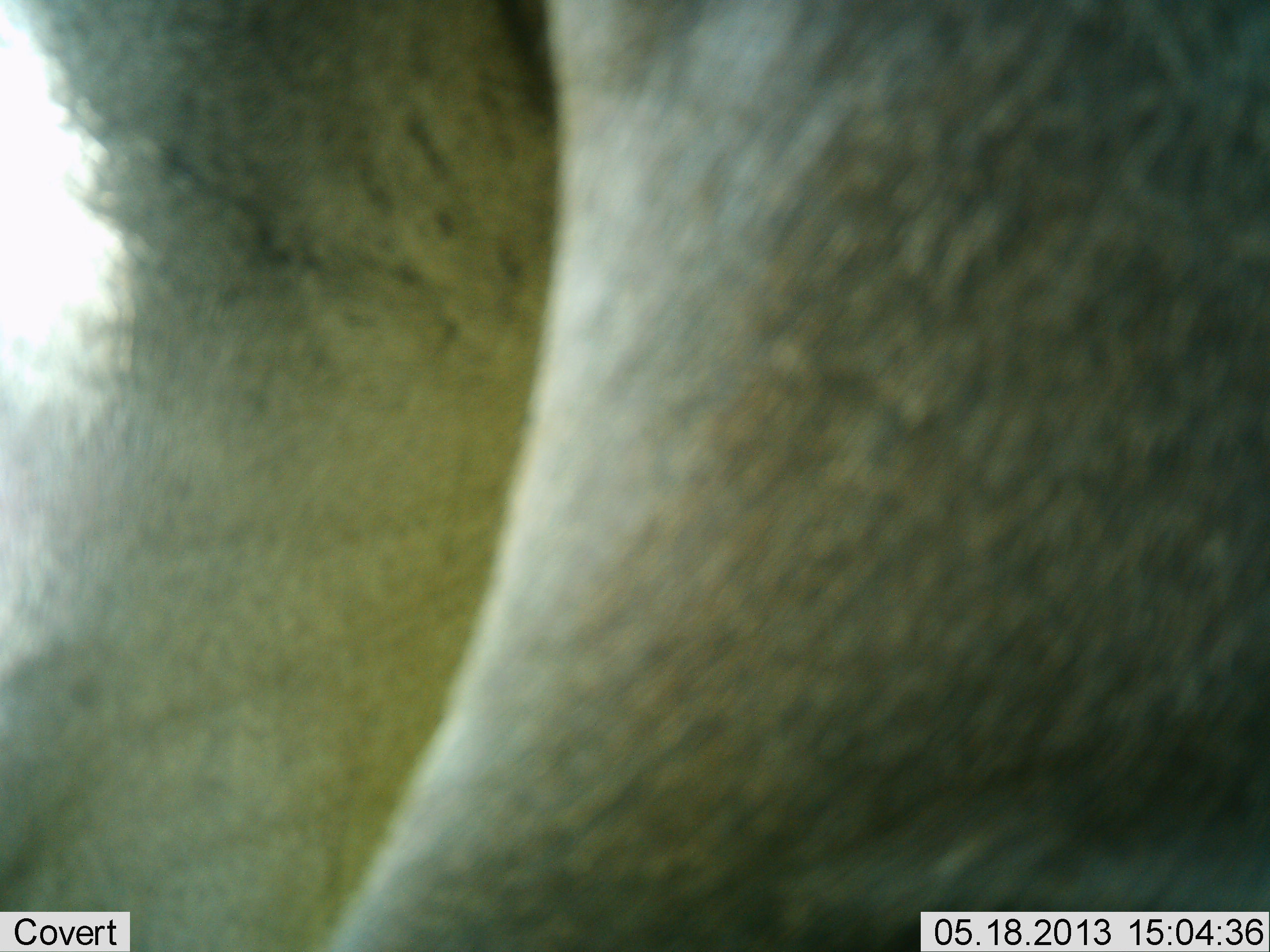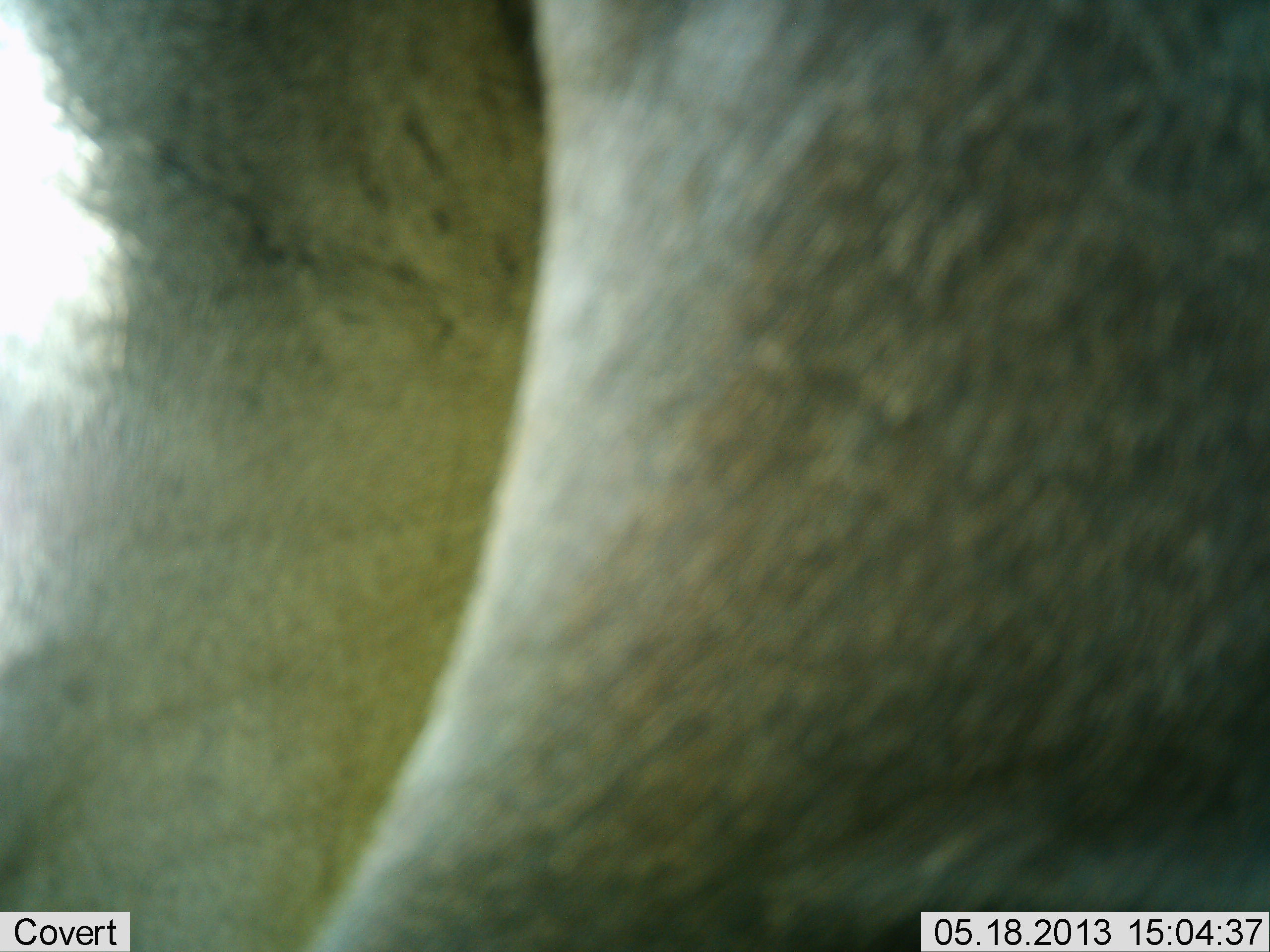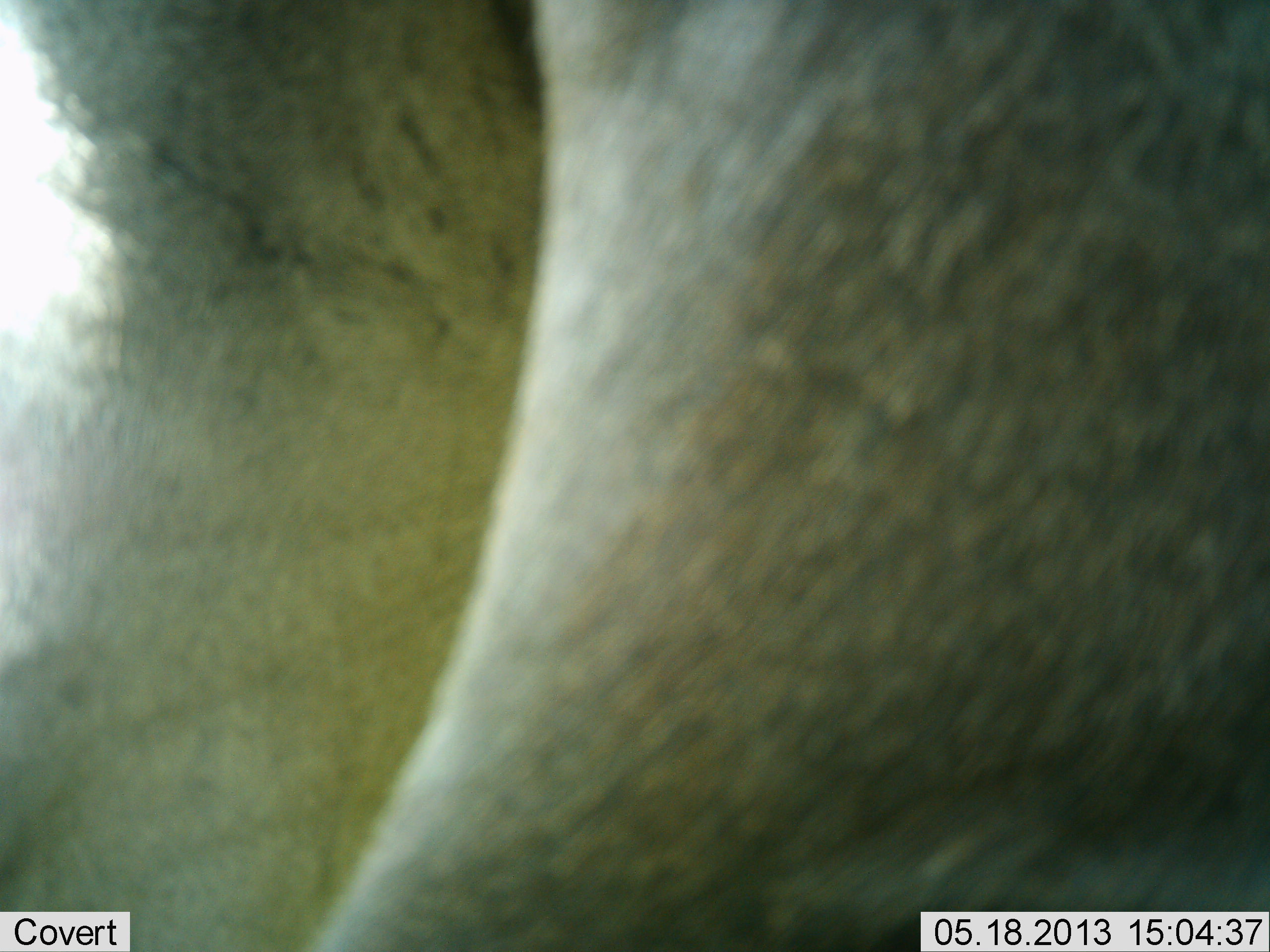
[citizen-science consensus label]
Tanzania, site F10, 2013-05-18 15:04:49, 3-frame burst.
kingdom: Animalia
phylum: Chordata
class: Mammalia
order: Artiodactyla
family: Bovidae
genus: Connochaetes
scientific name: Connochaetes taurinus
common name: blue wildebeest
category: wildebeest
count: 1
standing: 100%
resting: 0%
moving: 0%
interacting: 0%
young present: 0%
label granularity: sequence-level